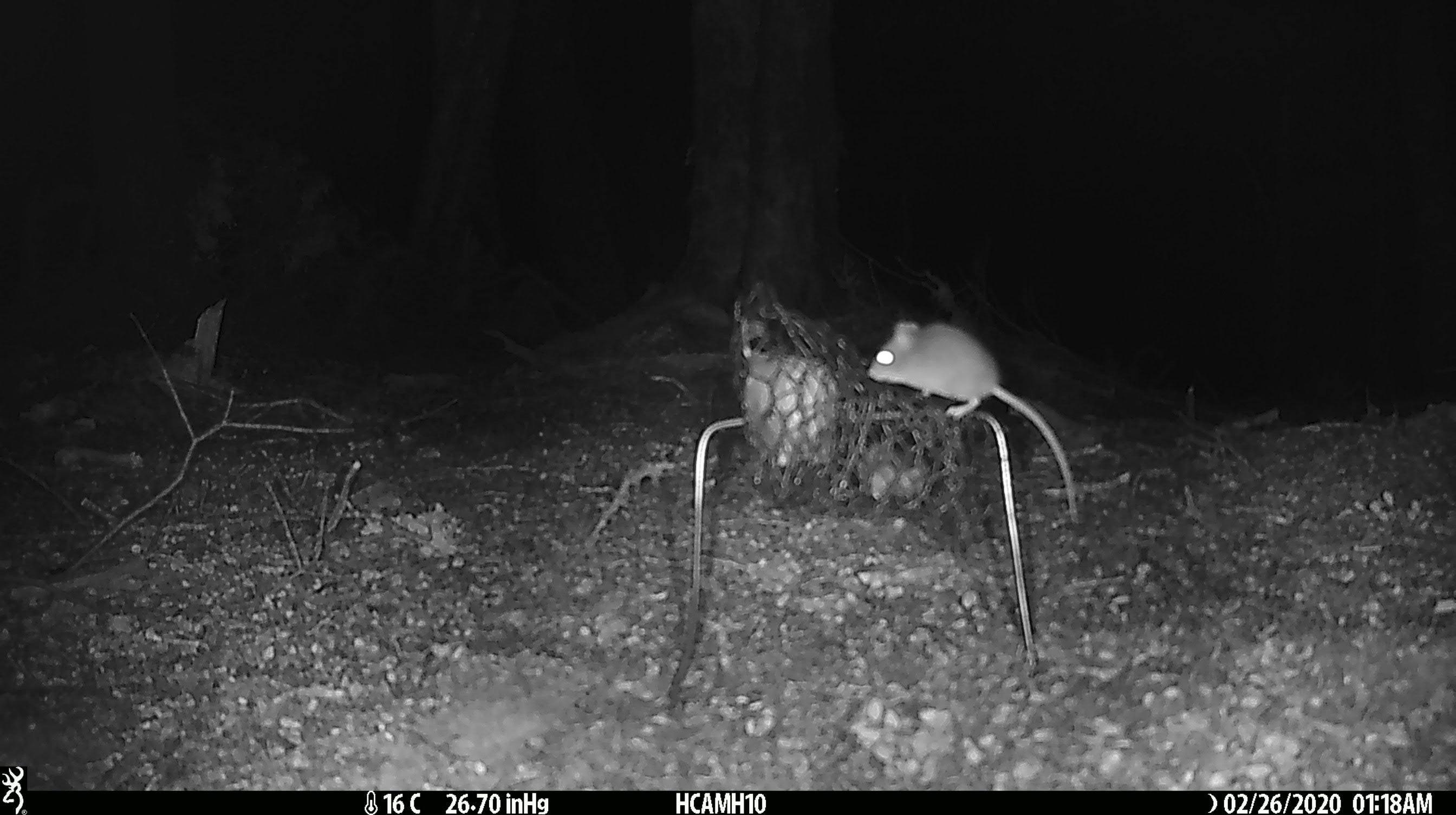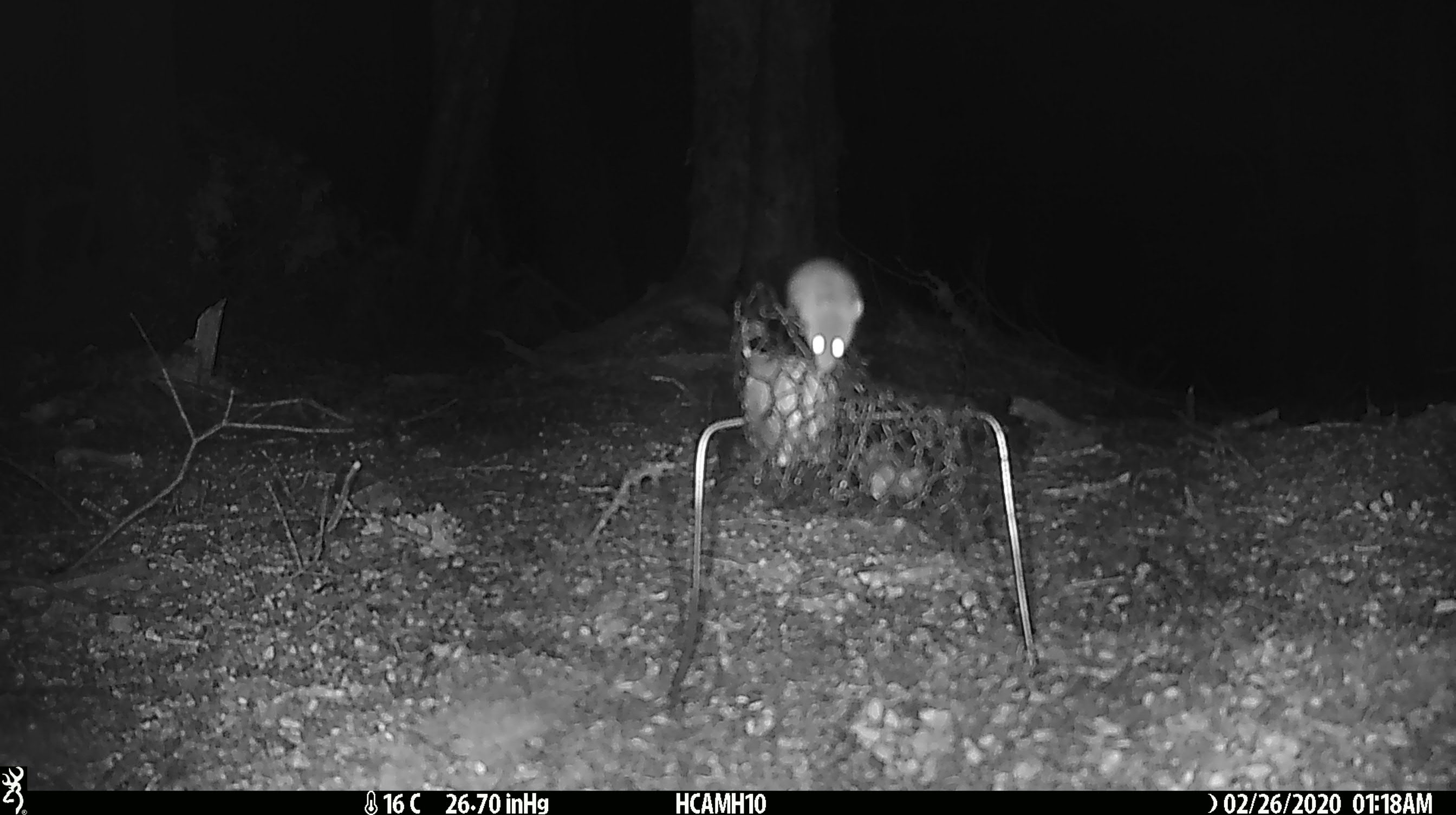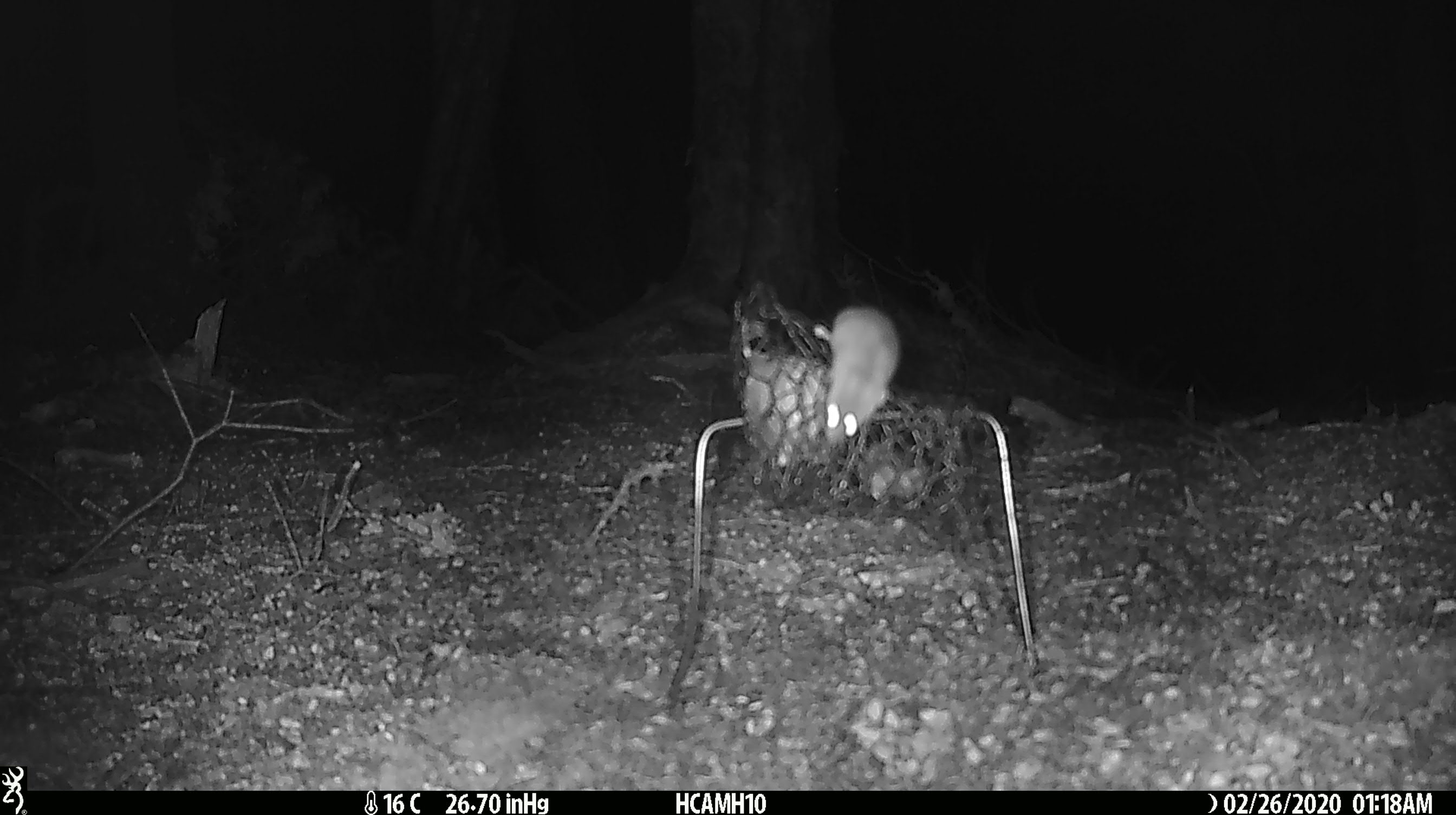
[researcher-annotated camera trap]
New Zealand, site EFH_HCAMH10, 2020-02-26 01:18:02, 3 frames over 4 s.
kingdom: Animalia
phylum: Chordata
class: Mammalia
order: Rodentia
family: Muridae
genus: Mus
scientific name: Mus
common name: mouse